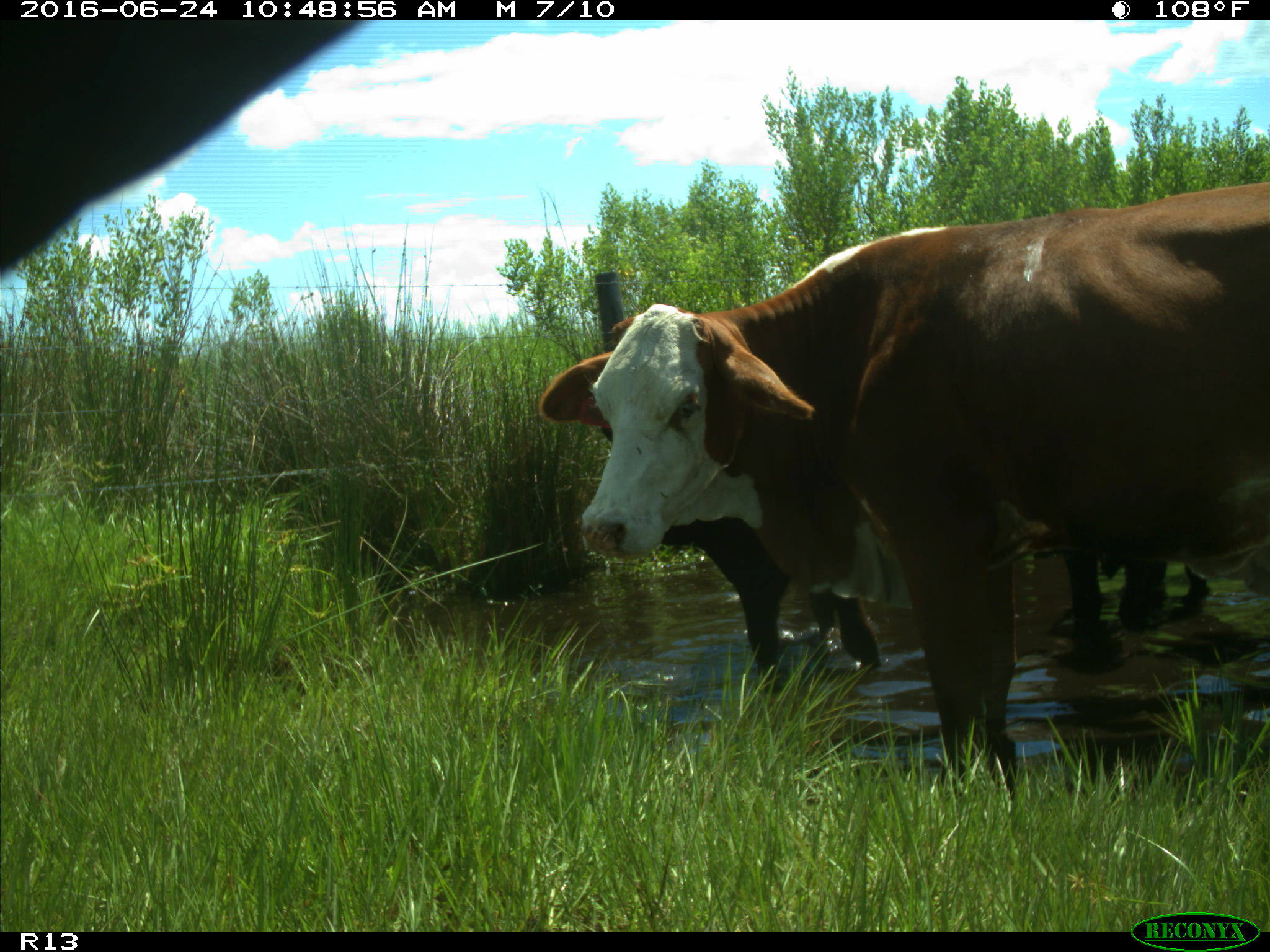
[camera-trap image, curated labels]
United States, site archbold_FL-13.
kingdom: Animalia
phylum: Chordata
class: Mammalia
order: Artiodactyla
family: Bovidae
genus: Bos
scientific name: Bos taurus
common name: domestic cow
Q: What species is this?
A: Bos taurus (domestic cow).